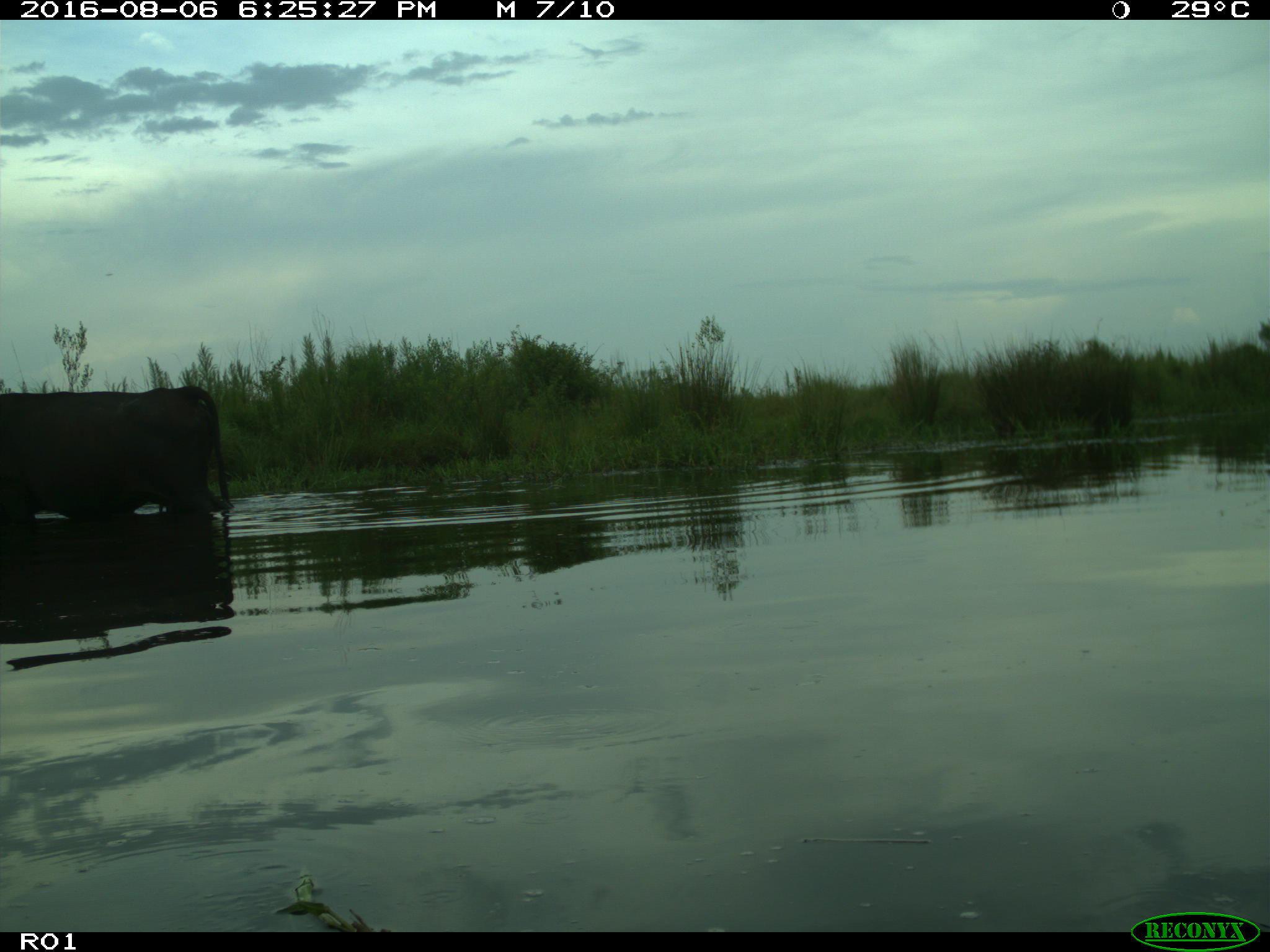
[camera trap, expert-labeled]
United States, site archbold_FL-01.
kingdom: Animalia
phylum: Chordata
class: Mammalia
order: Artiodactyla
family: Bovidae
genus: Bos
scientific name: Bos taurus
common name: domestic cow